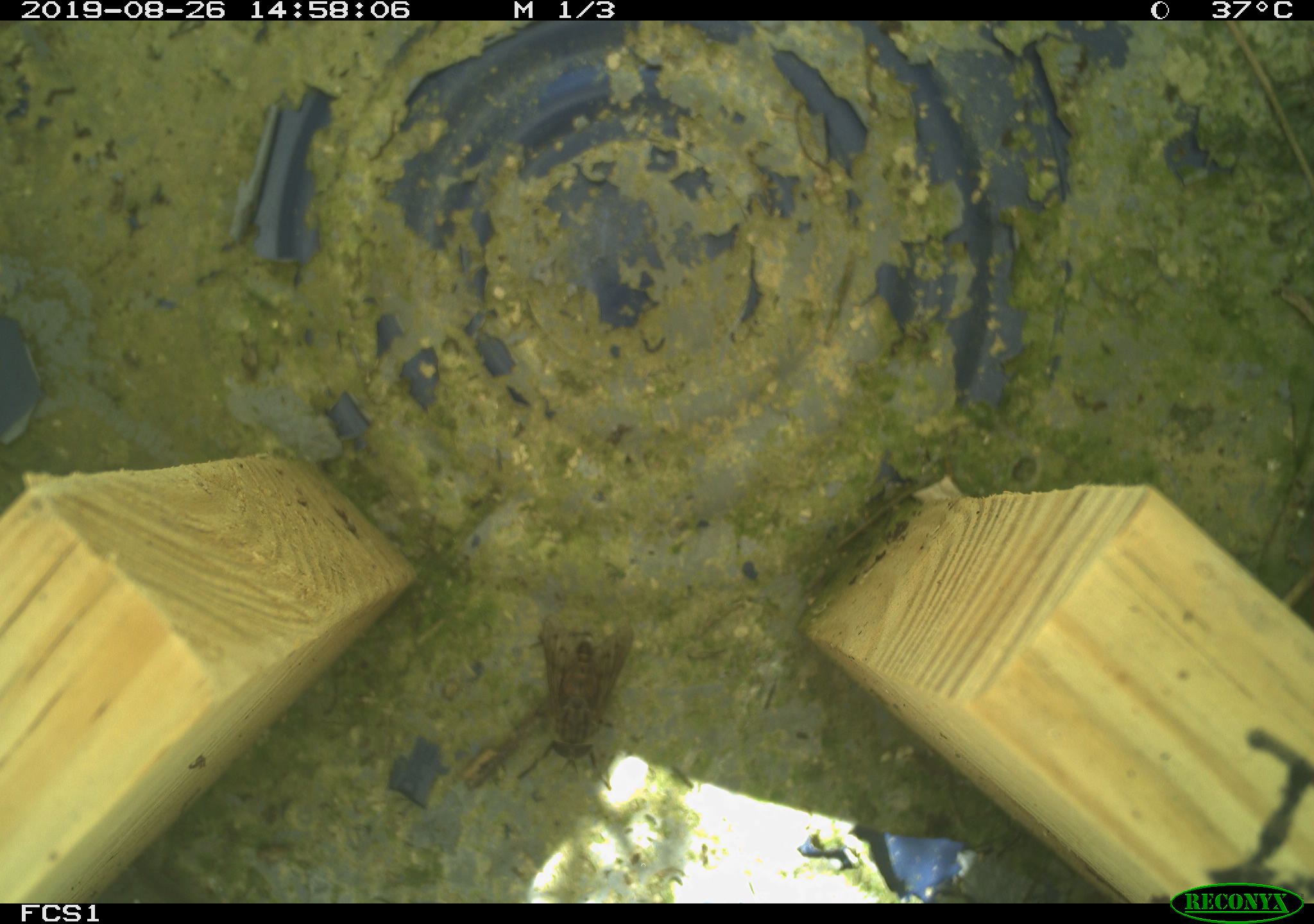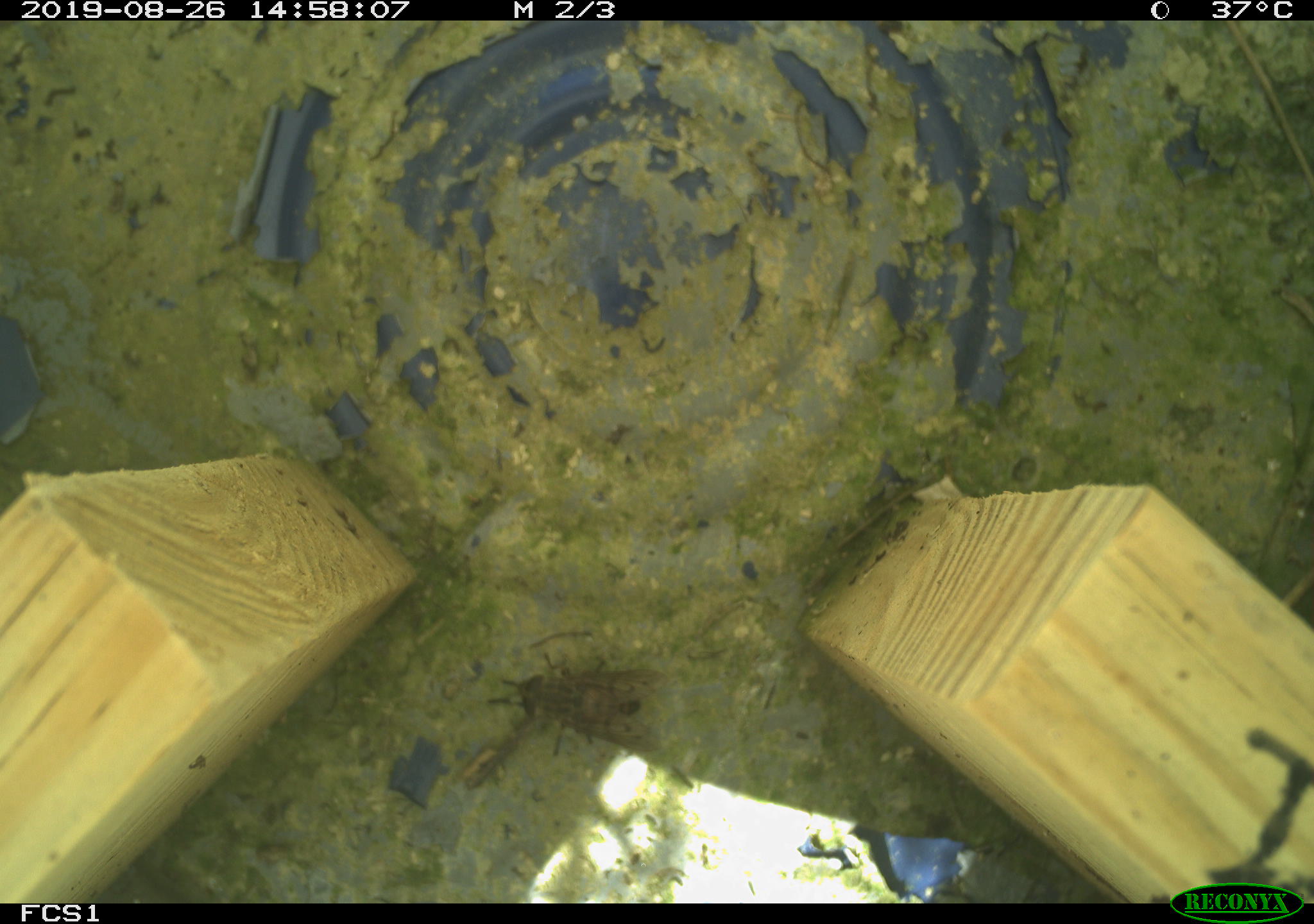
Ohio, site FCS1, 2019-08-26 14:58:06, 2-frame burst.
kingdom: Animalia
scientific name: Animalia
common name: animal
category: invertebrate